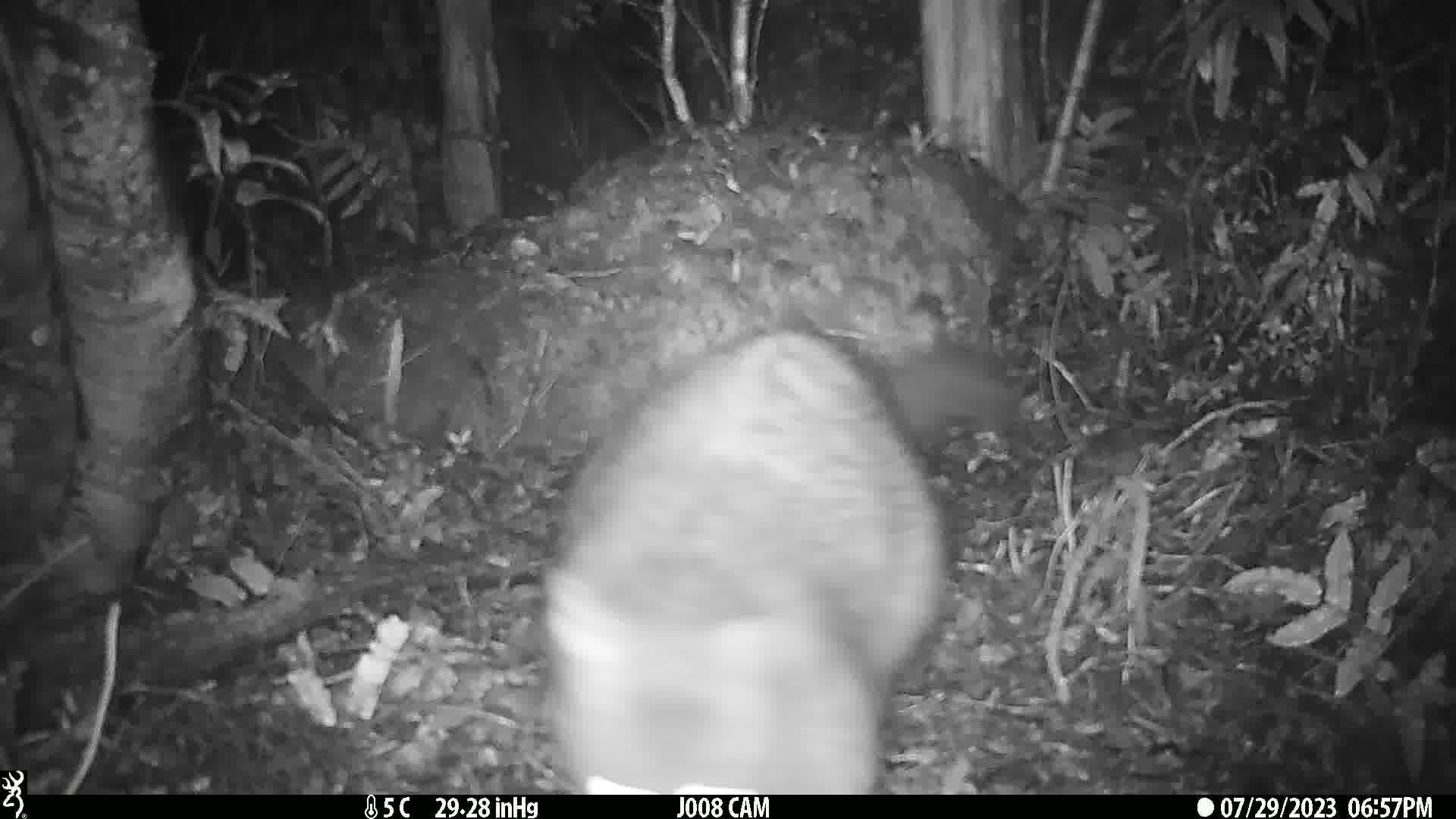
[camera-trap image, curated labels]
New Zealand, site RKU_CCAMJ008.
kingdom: Animalia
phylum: Chordata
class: Mammalia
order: Diprotodontia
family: Phalangeridae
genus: Trichosurus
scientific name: Trichosurus vulpecula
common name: common brushtail possum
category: possum